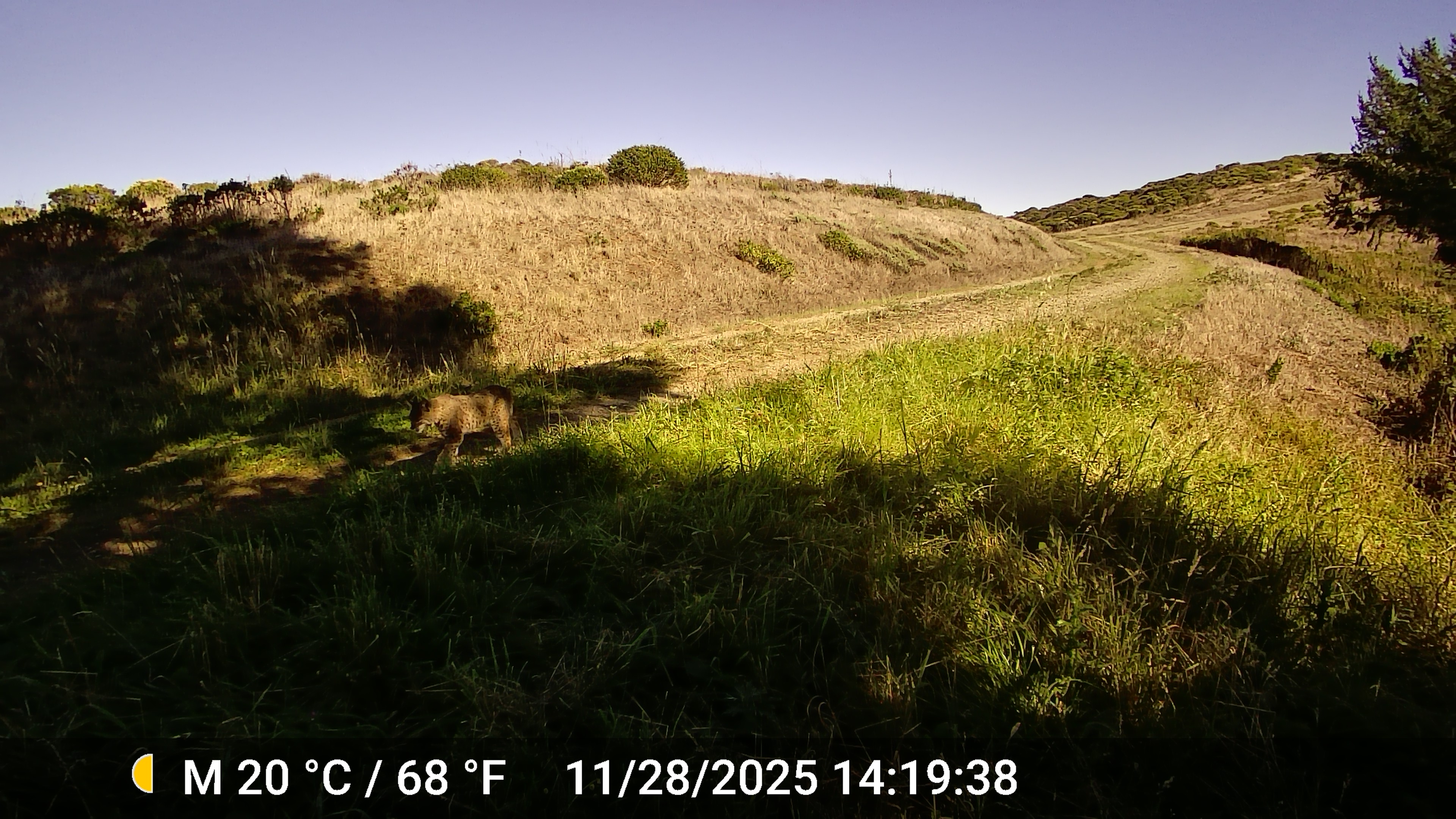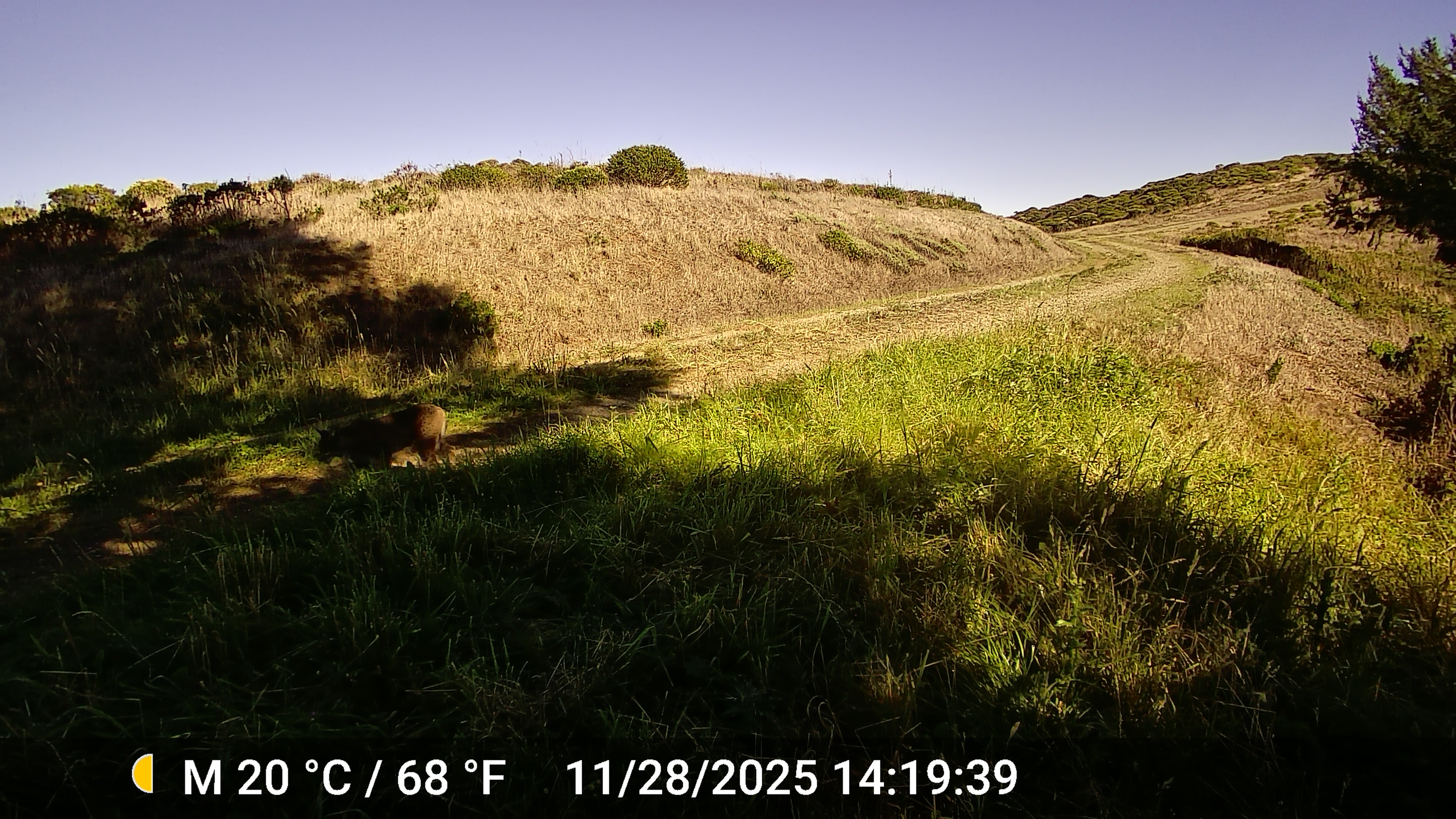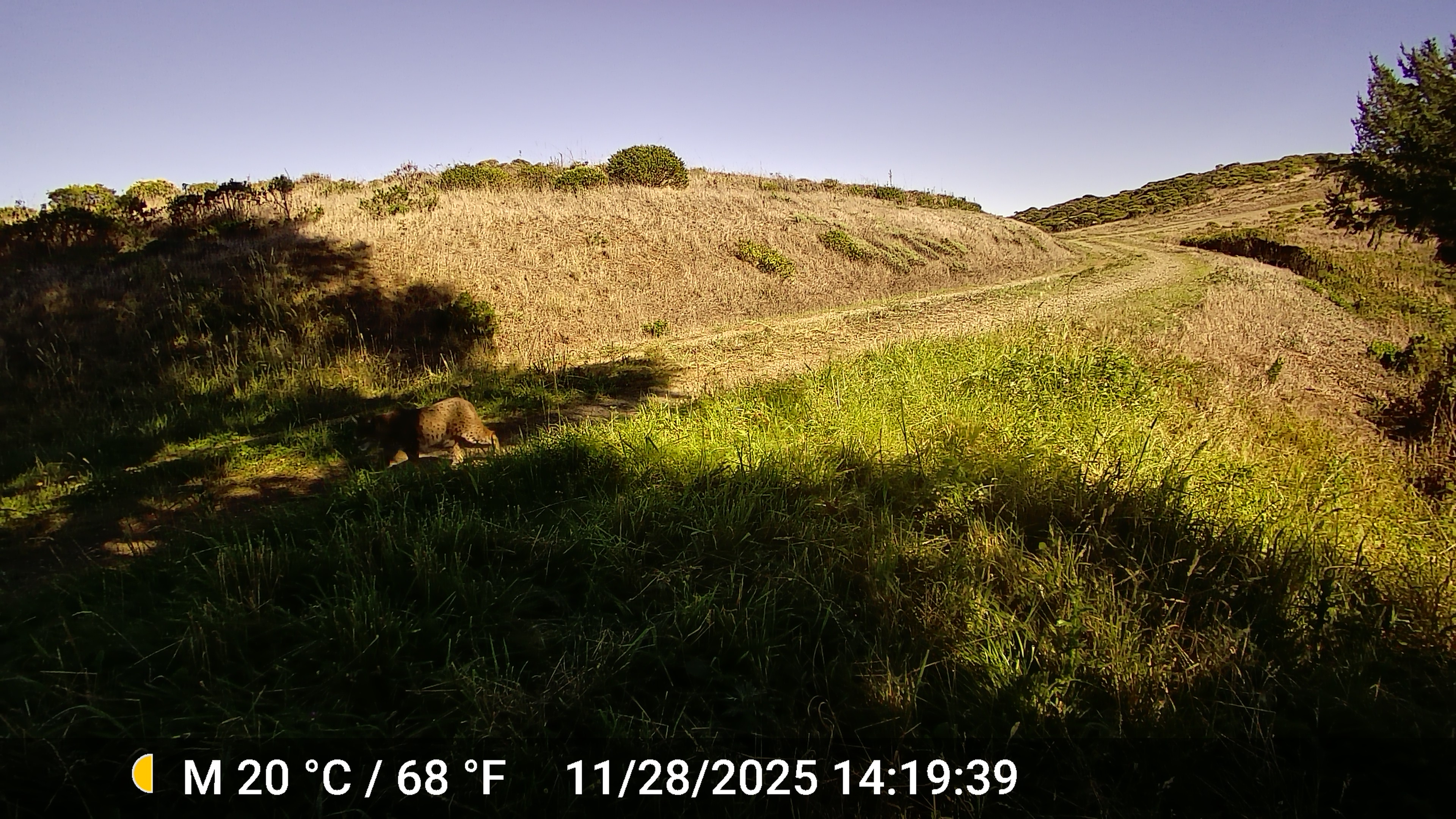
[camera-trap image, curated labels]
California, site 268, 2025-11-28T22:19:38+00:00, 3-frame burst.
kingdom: Animalia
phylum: Chordata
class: Mammalia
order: Carnivora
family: Felidae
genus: Lynx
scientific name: Lynx rufus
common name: bobcat